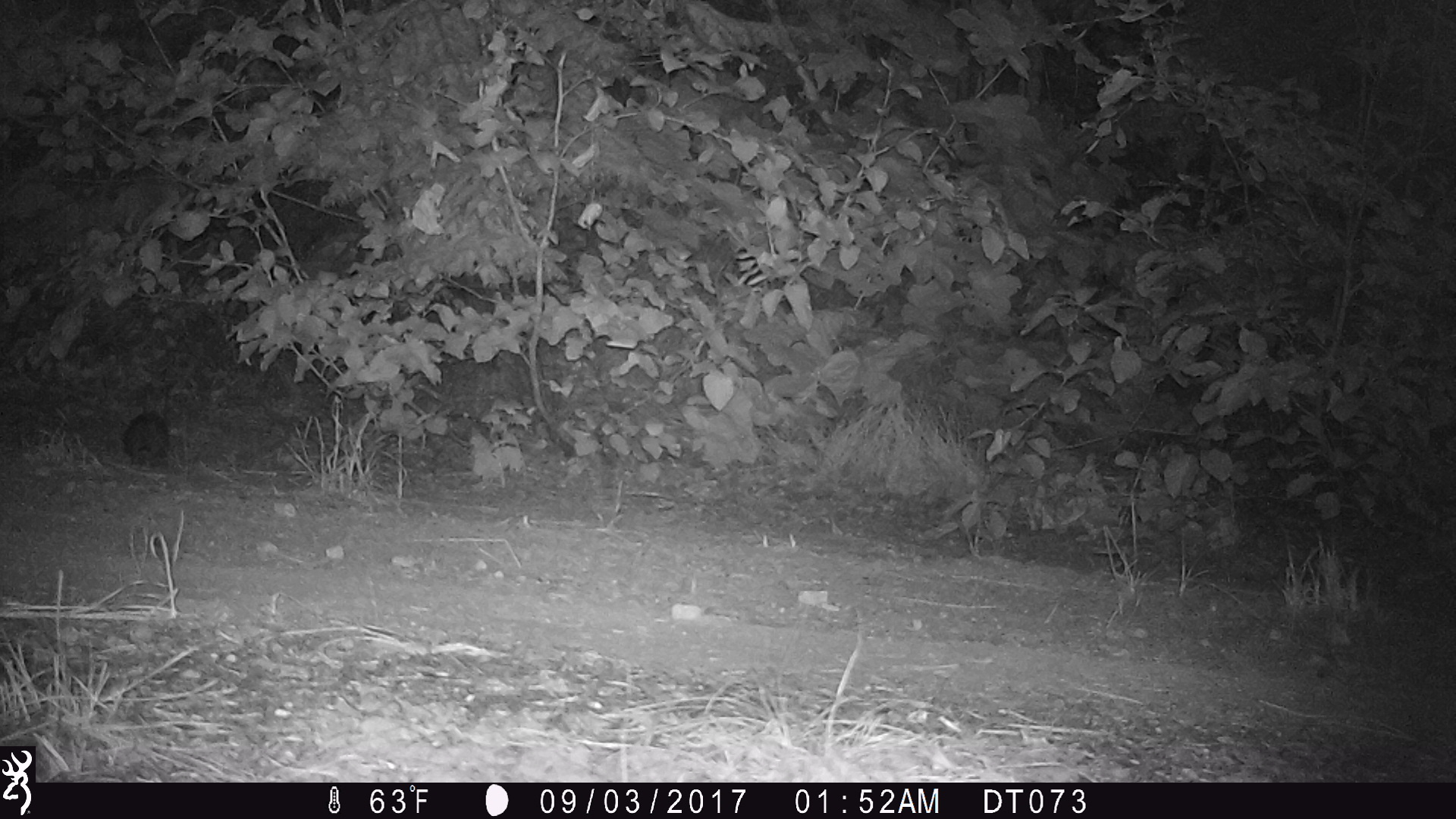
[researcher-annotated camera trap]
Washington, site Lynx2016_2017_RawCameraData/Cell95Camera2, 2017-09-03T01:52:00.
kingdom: Animalia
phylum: Chordata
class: Mammalia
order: Lagomorpha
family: Leporidae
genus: Lepus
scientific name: Lepus americanus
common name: snowshoe hare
Lepus americanus (snowshoe hare). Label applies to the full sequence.